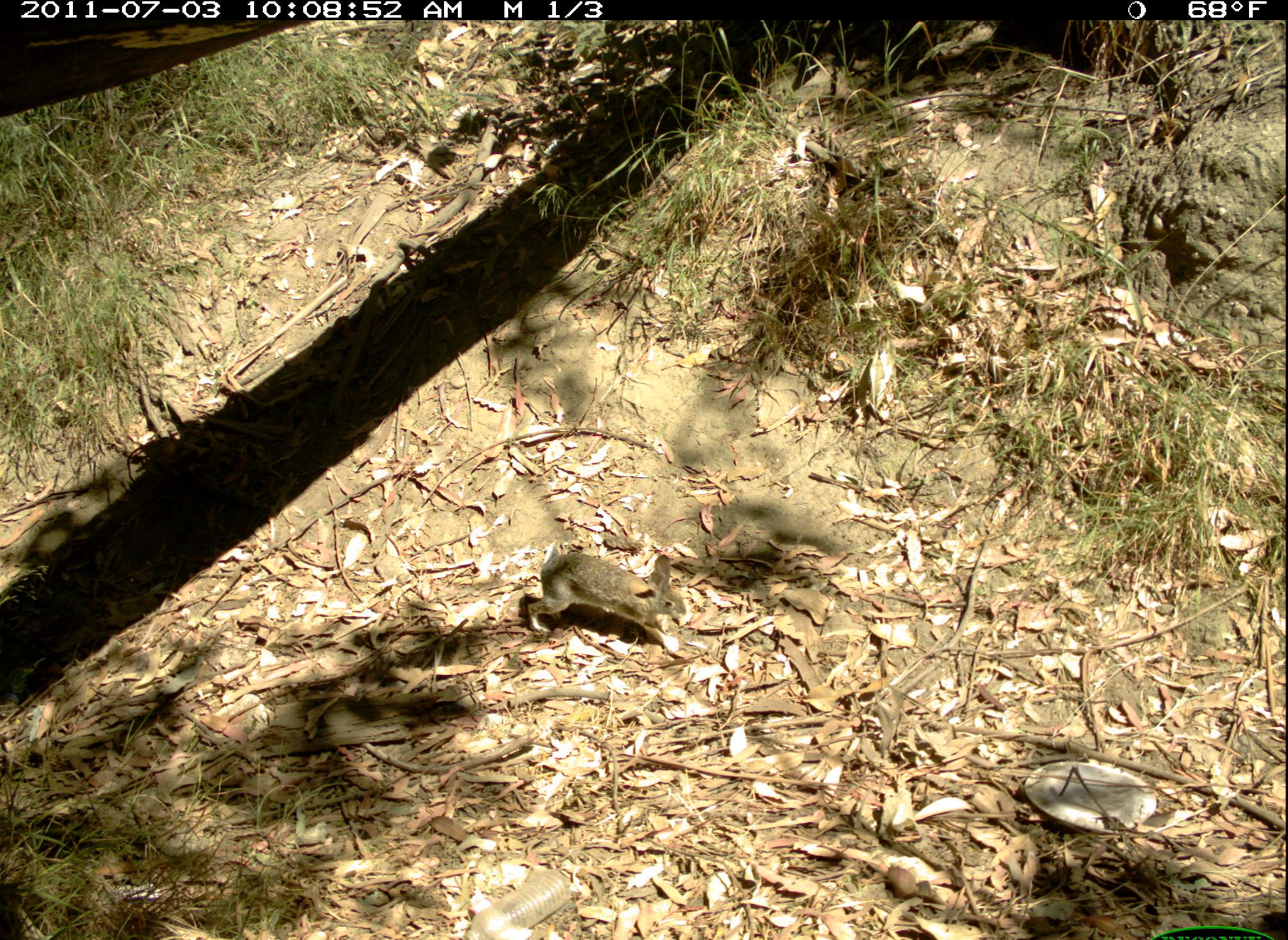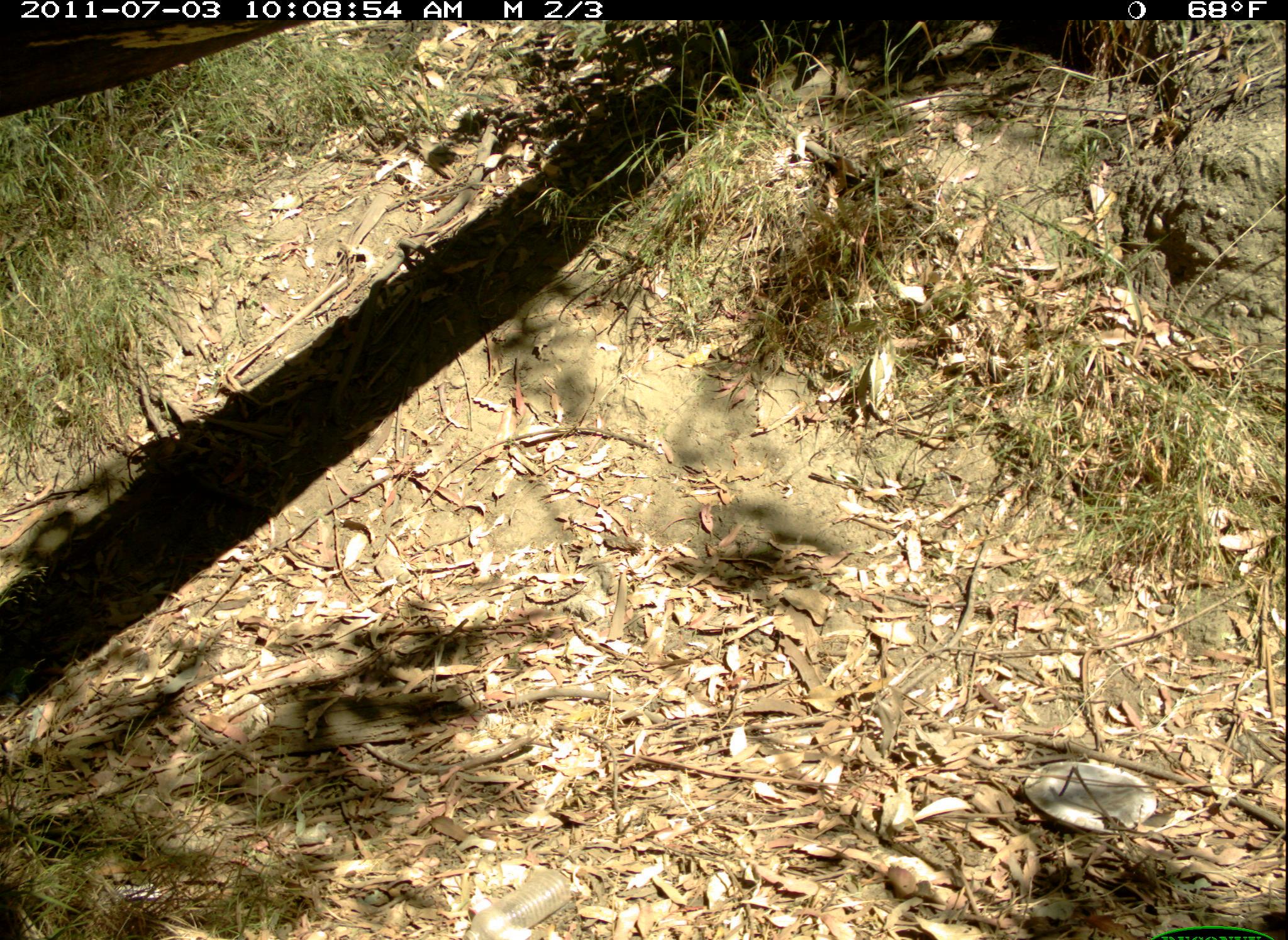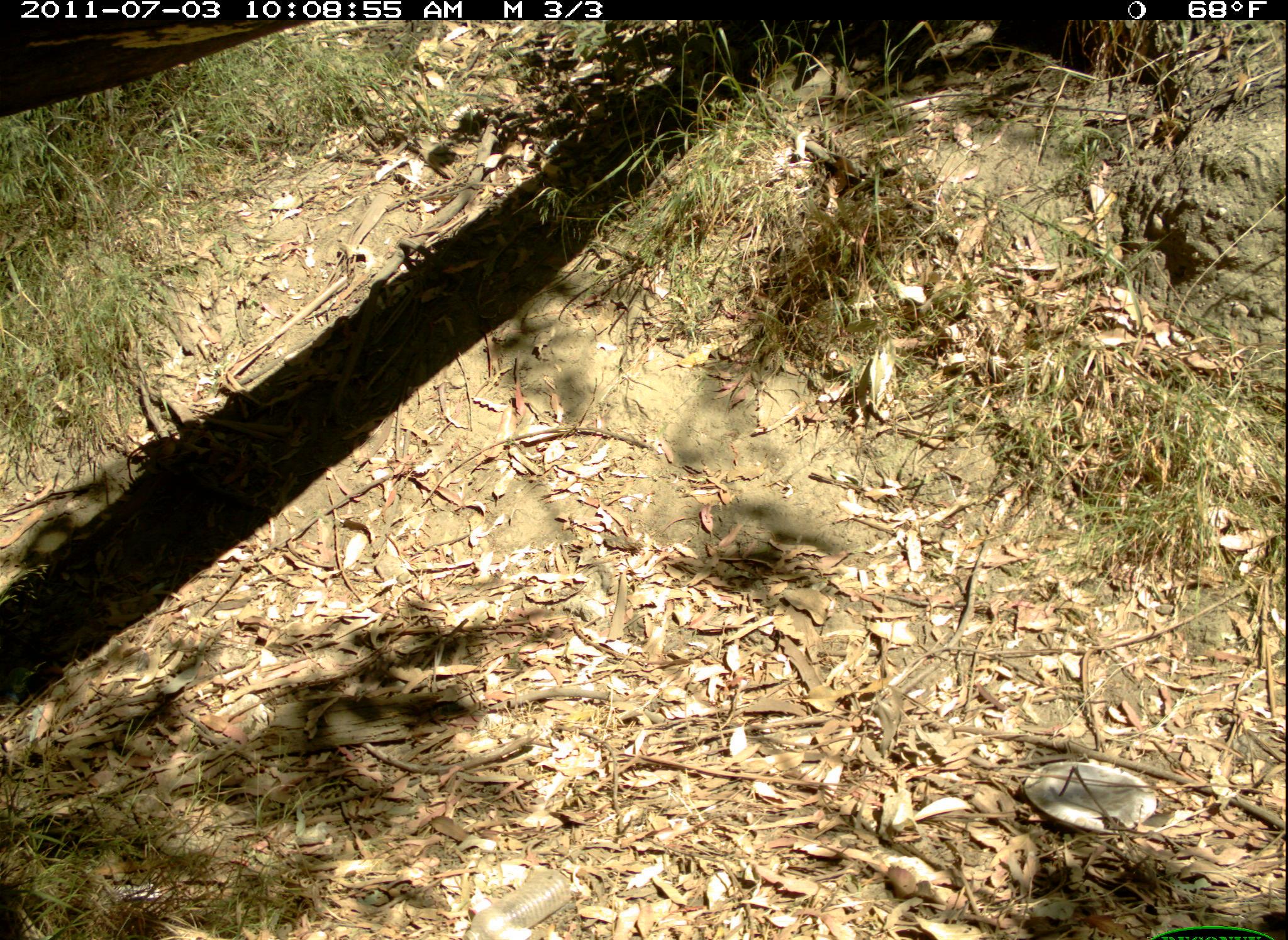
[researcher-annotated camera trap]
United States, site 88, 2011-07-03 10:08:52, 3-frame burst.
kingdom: Animalia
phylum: Chordata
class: Mammalia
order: Lagomorpha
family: Leporidae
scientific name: Leporidae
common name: rabbits and hares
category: rabbit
Rabbit (rabbits and hares) (Leporidae).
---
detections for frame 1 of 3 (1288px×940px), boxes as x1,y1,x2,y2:
rabbit: 491,540,736,680